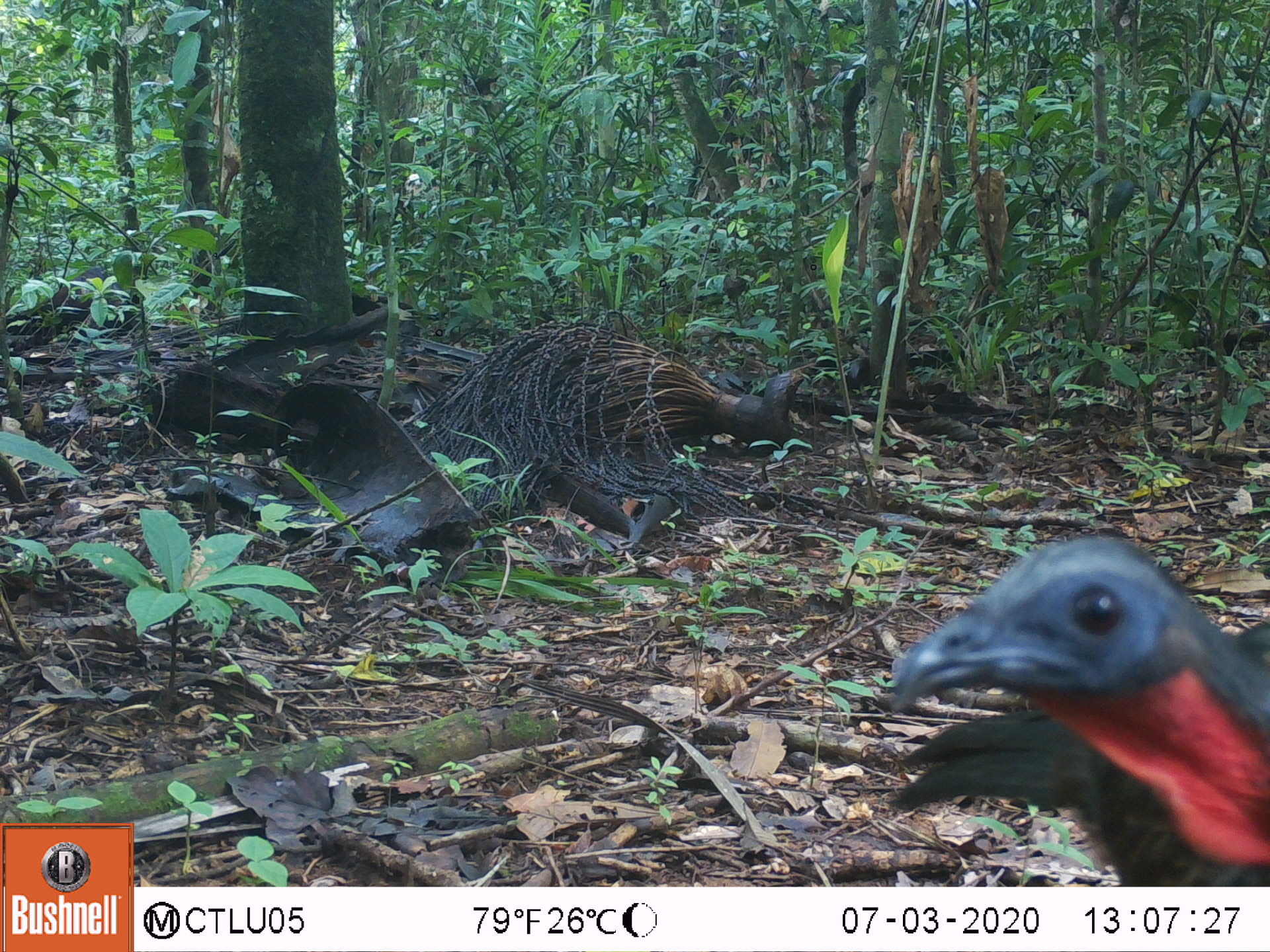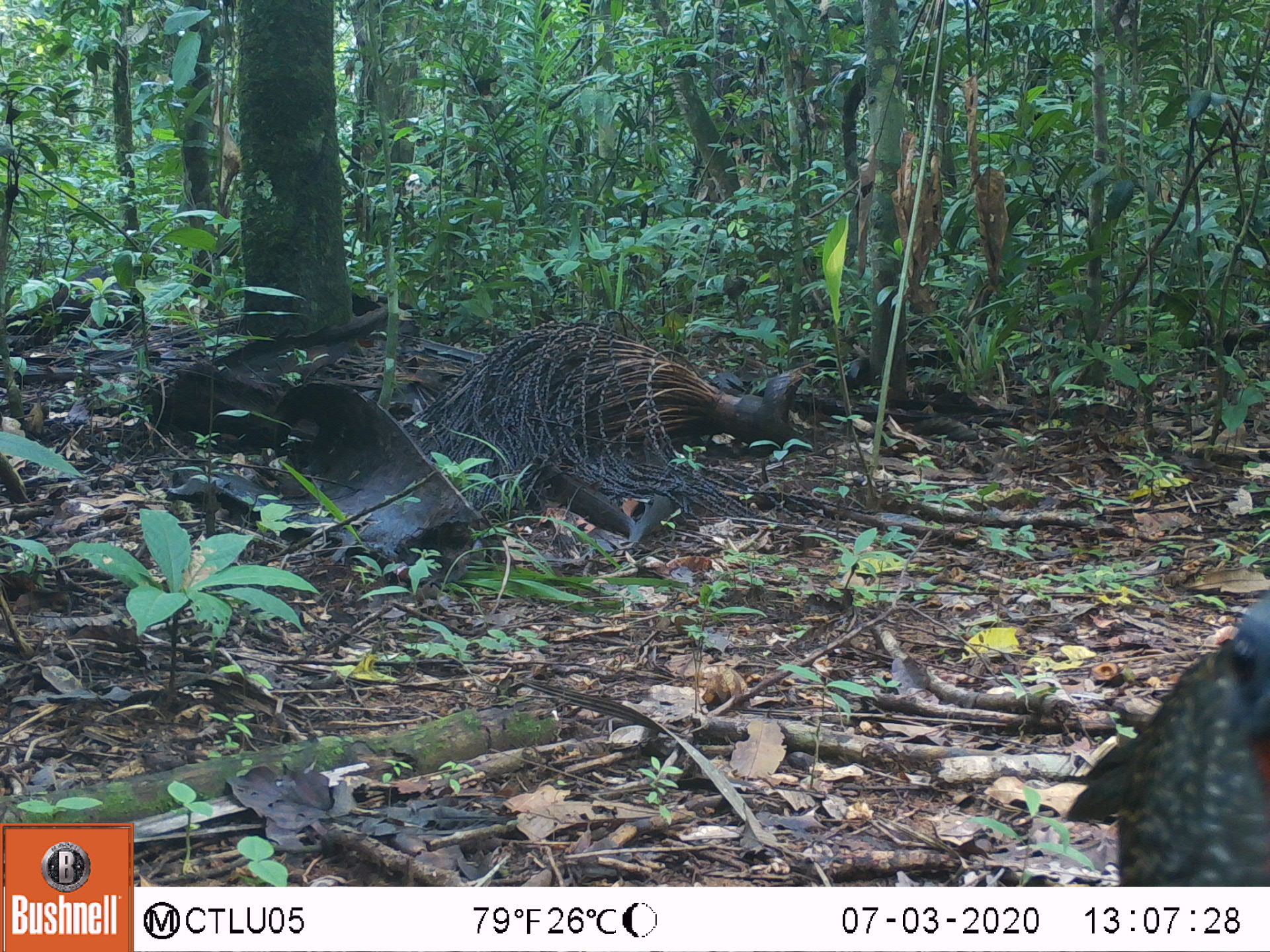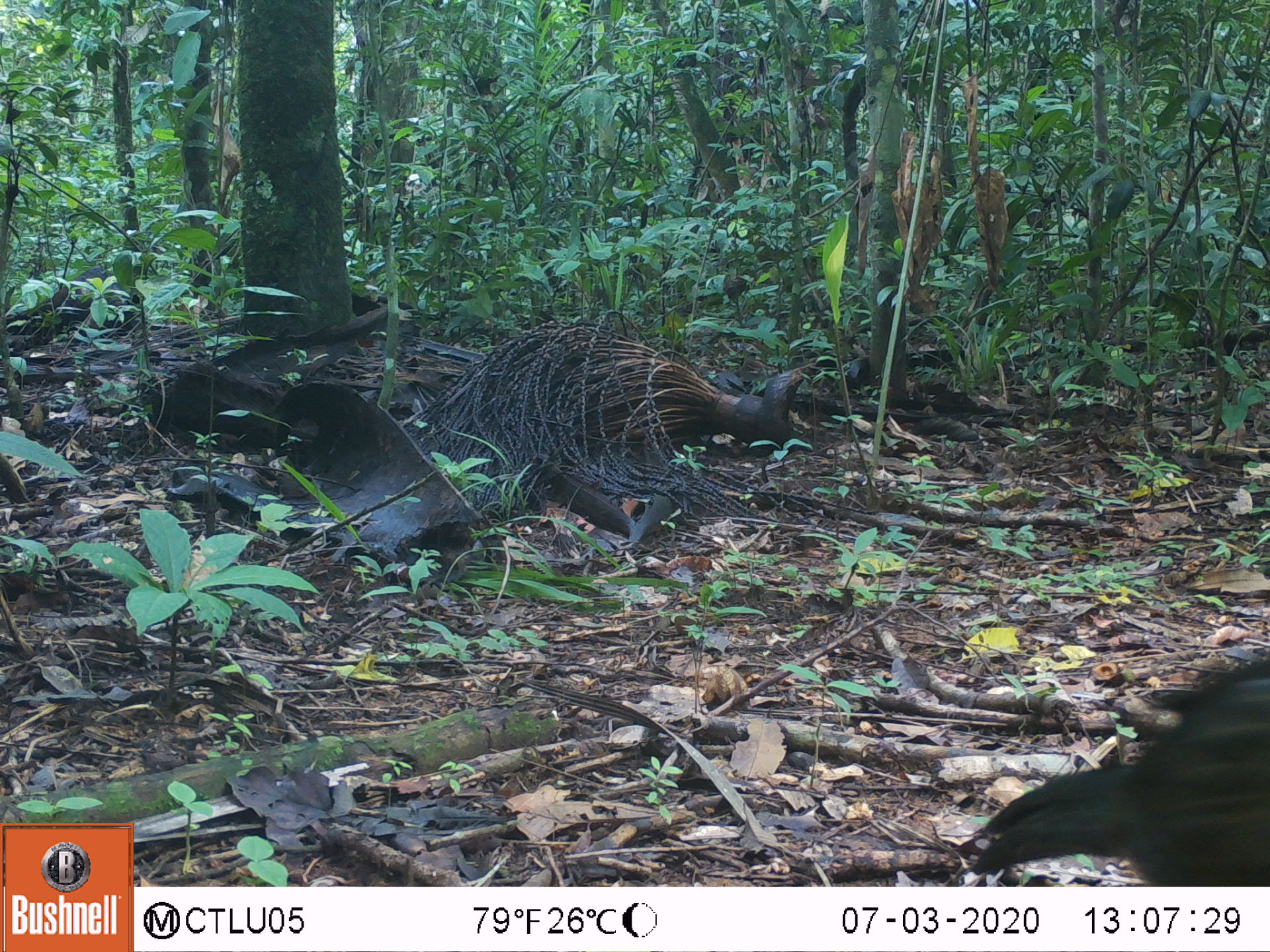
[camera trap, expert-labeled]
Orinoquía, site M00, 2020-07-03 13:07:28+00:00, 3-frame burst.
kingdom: Animalia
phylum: Chordata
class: Aves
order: Galliformes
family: Cracidae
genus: Penelope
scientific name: Penelope jacquacu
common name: spix's guan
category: spixs guan